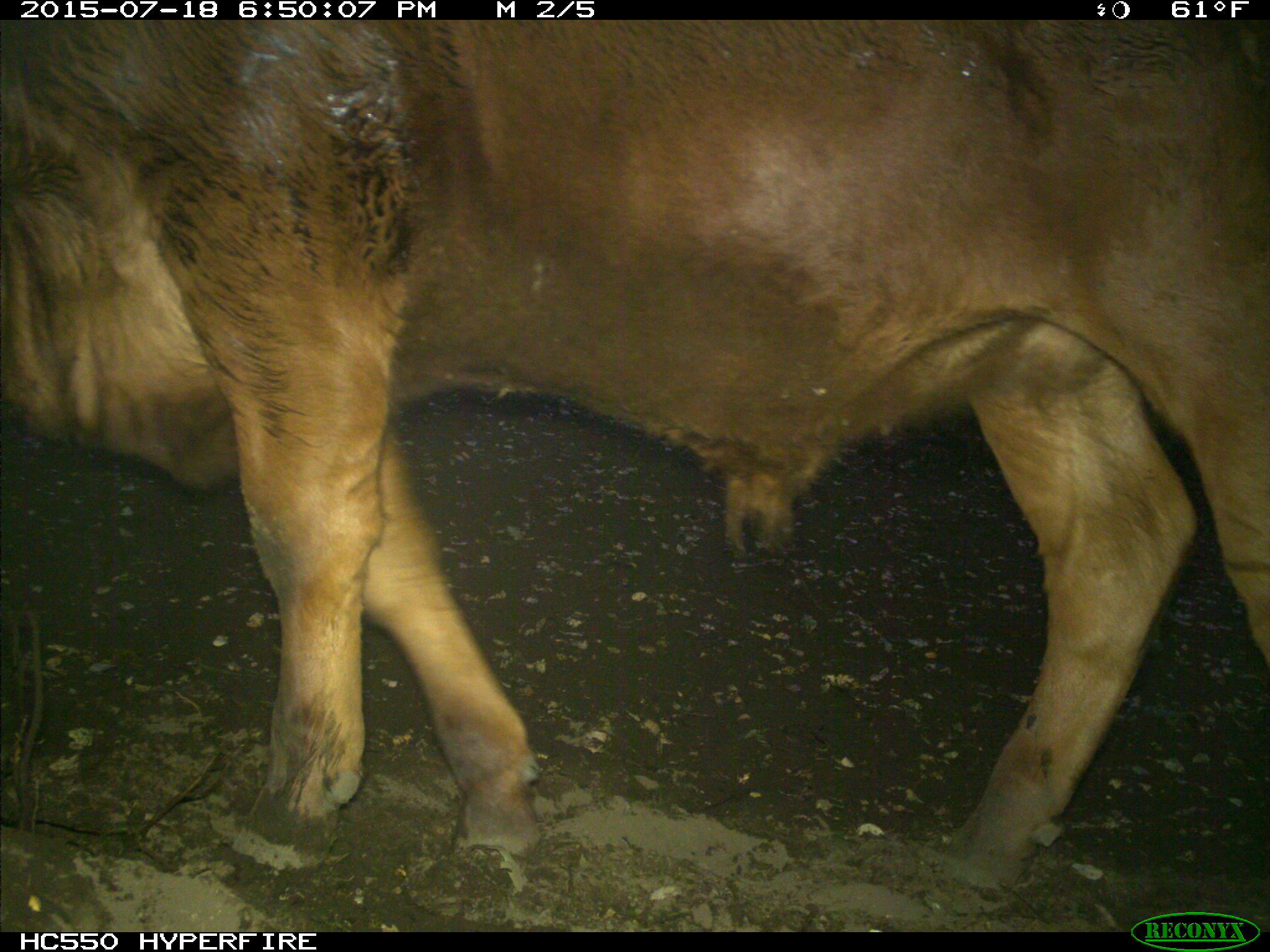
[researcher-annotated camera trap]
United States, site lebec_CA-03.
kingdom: Animalia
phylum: Chordata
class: Mammalia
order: Artiodactyla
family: Bovidae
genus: Bos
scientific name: Bos taurus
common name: domestic cow